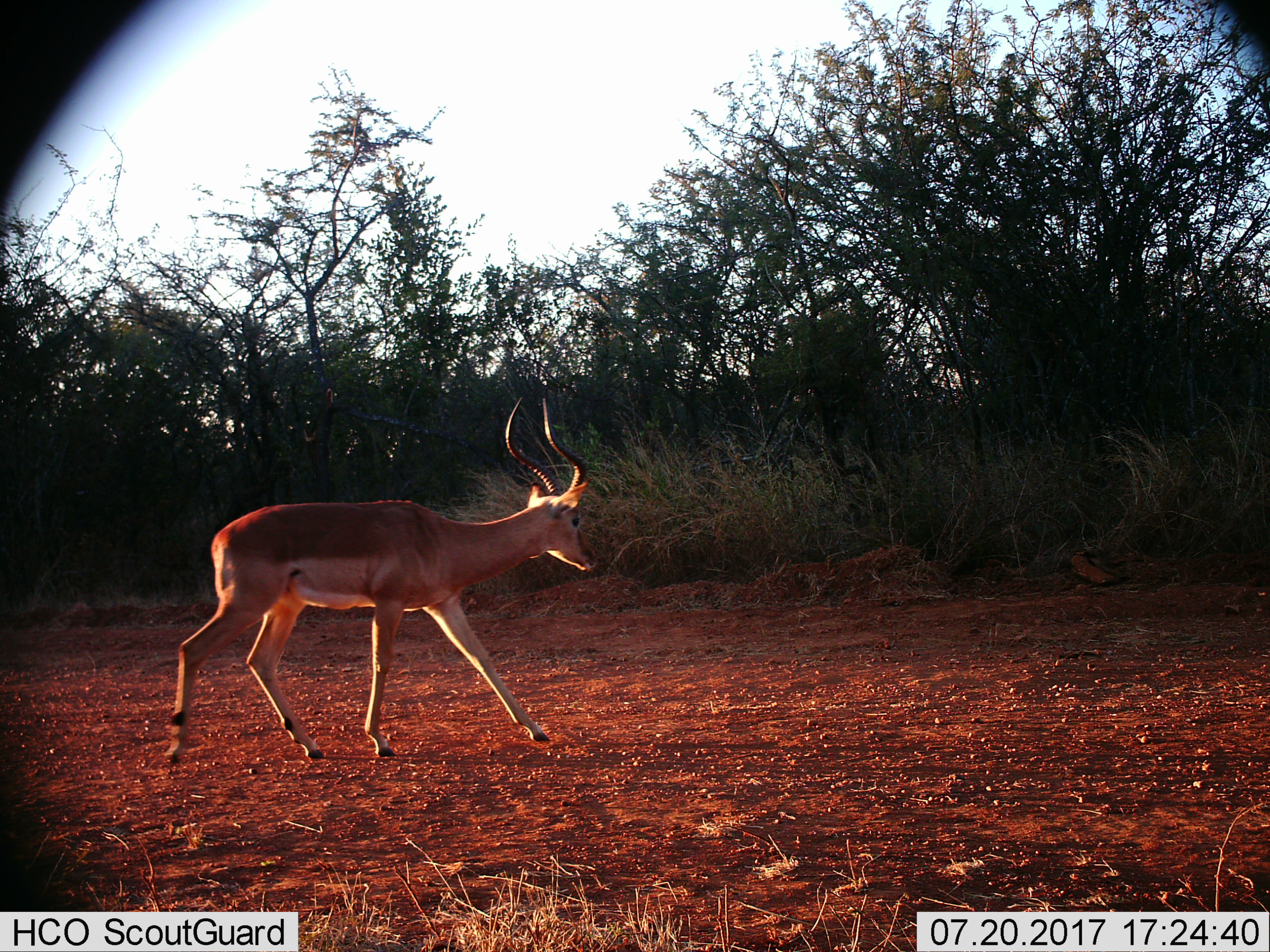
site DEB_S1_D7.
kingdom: Animalia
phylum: Chordata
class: Mammalia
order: Artiodactyla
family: Bovidae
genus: Aepyceros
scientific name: Aepyceros melampus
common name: impala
Impala (Aepyceros melampus), count 1. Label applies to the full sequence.